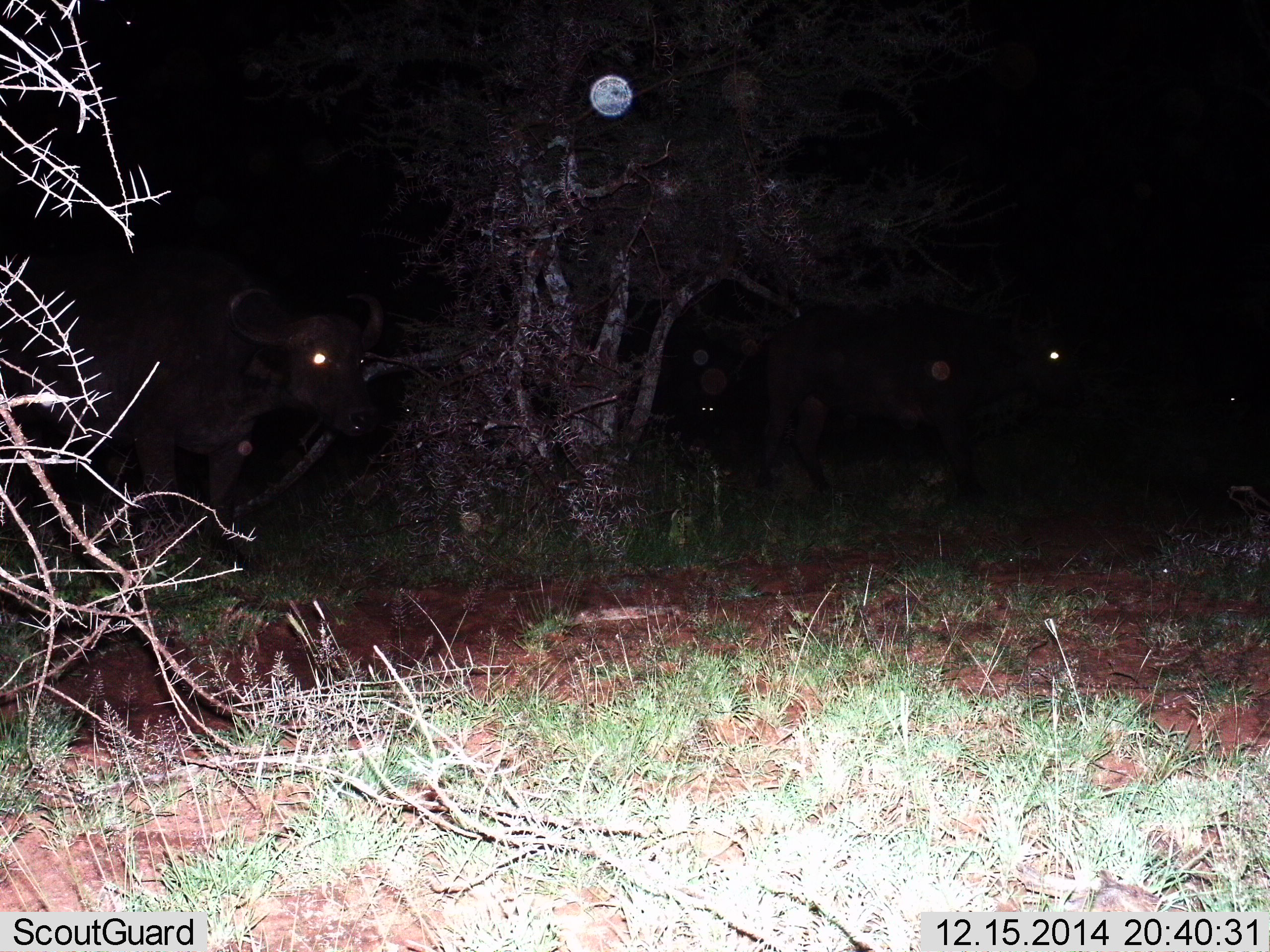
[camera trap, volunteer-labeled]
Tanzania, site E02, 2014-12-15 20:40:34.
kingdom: Animalia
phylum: Chordata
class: Mammalia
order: Artiodactyla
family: Bovidae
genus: Syncerus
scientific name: Syncerus caffer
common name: cape buffalo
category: buffalo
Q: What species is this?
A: Buffalo (cape buffalo) (Syncerus caffer).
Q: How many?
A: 2.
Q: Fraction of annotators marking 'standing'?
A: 73%.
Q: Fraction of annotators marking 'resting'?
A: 0%.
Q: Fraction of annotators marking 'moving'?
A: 27%.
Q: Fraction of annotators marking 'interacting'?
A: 0%.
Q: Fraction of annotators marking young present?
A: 0%.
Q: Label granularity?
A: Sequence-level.